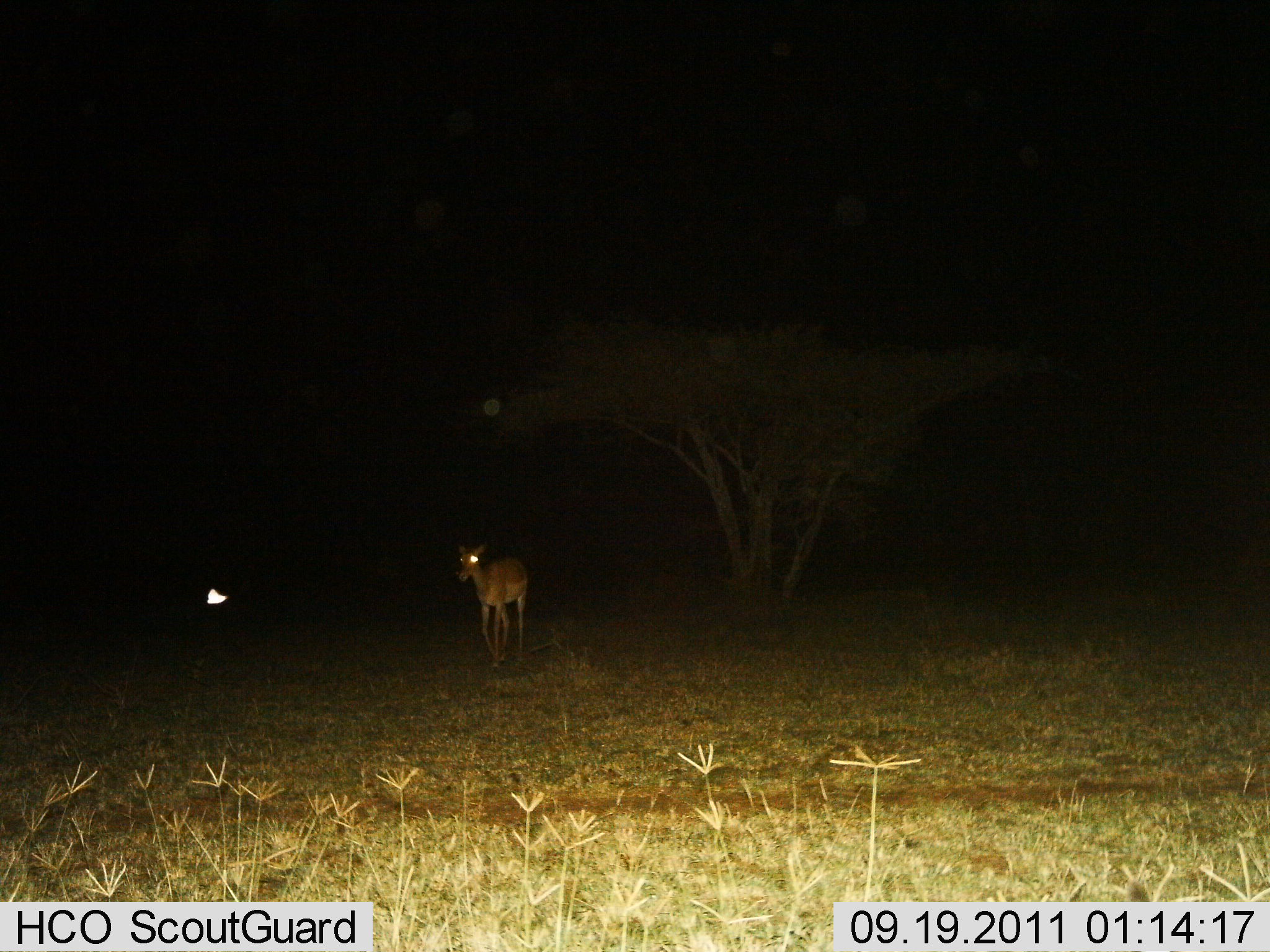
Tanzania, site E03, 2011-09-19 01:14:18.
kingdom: Animalia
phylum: Chordata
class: Mammalia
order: Artiodactyla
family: Bovidae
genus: Nanger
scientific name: Nanger granti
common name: grant's gazelle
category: gazellegrants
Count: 1.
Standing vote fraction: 57%.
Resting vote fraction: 0%.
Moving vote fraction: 43%.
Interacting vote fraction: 0%.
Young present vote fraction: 0%.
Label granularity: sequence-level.